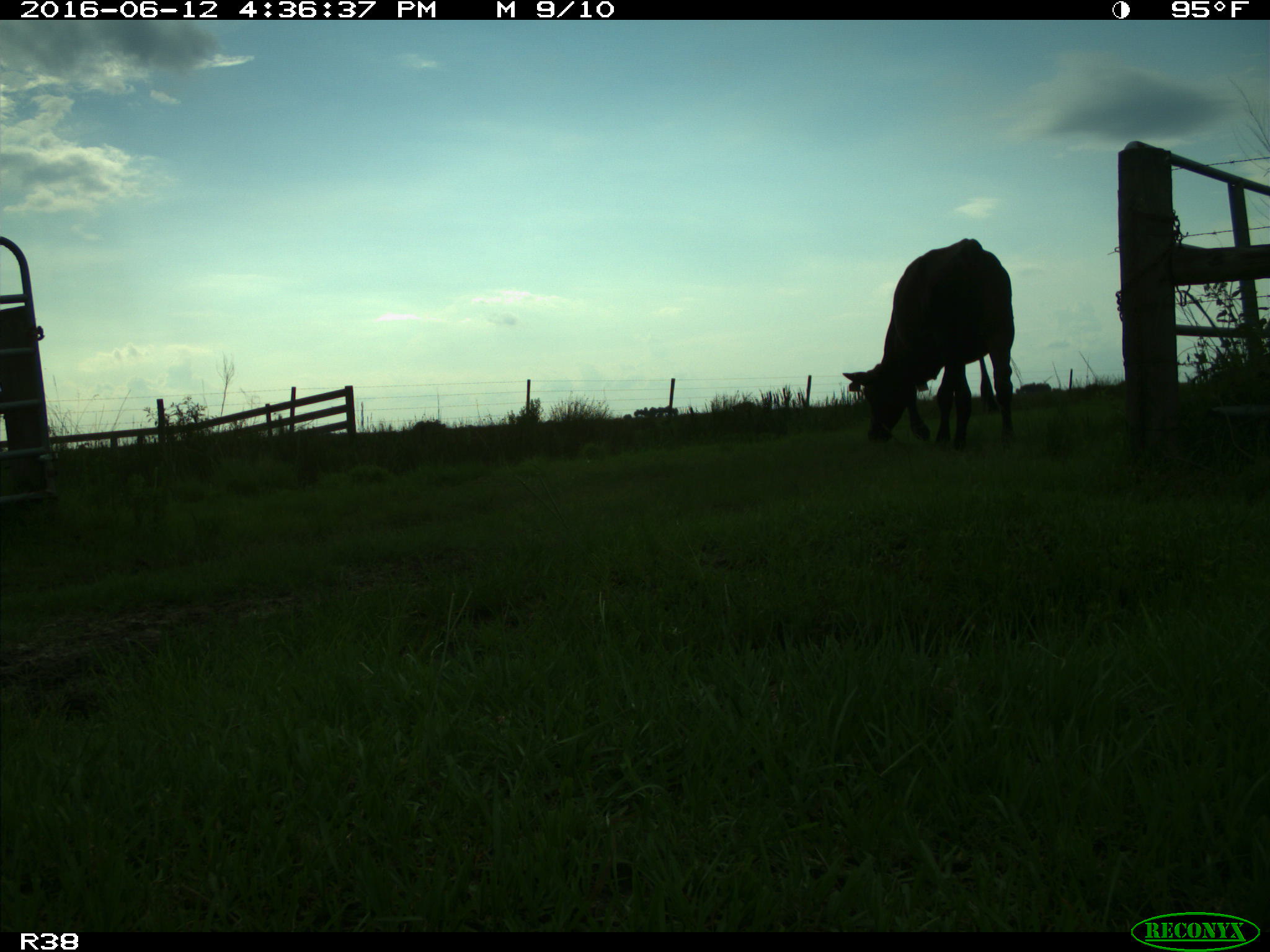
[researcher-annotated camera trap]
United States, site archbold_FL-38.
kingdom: Animalia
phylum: Chordata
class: Mammalia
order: Artiodactyla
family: Bovidae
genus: Bos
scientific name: Bos taurus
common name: domestic cow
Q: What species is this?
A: Bos taurus (domestic cow).